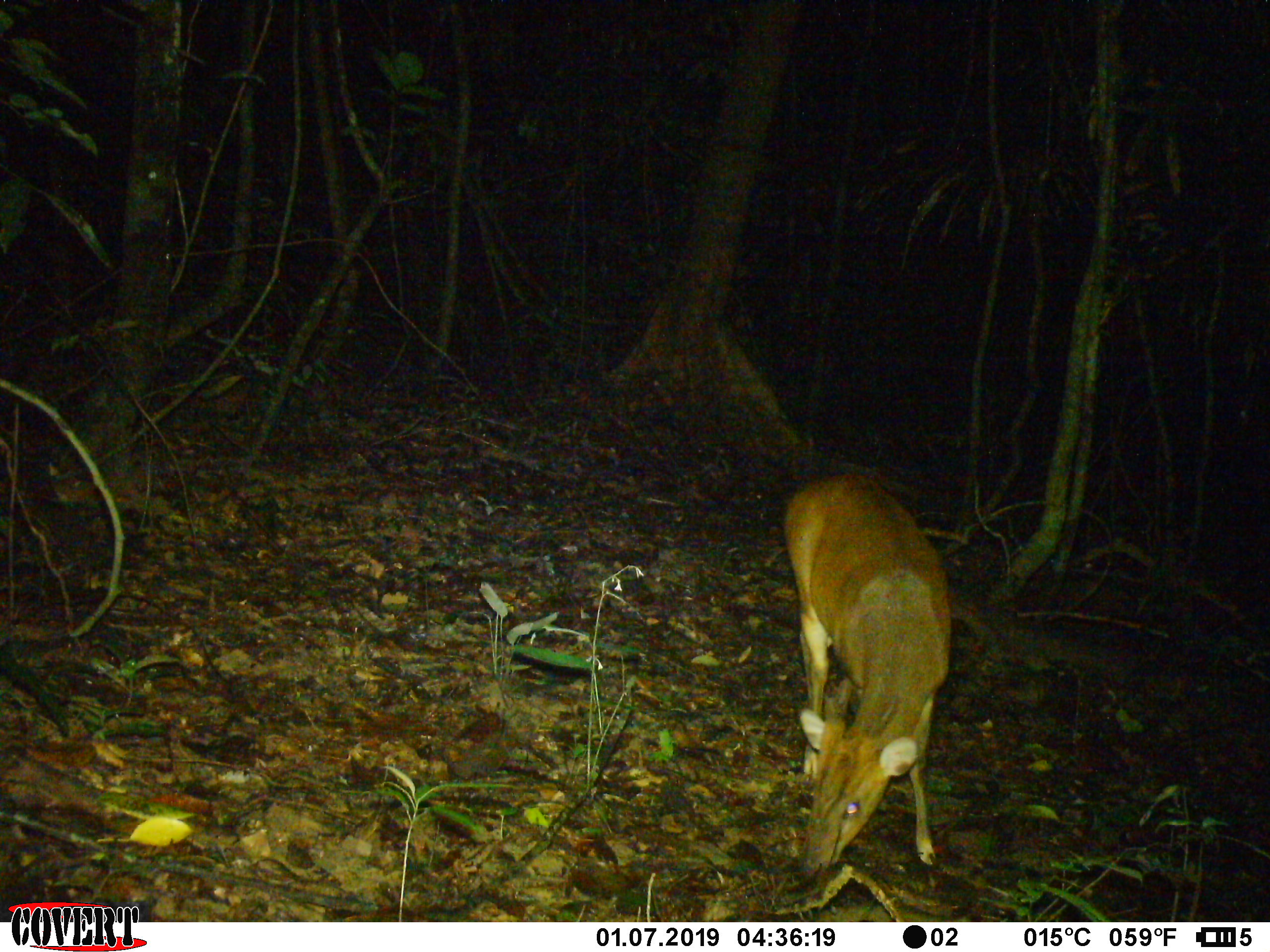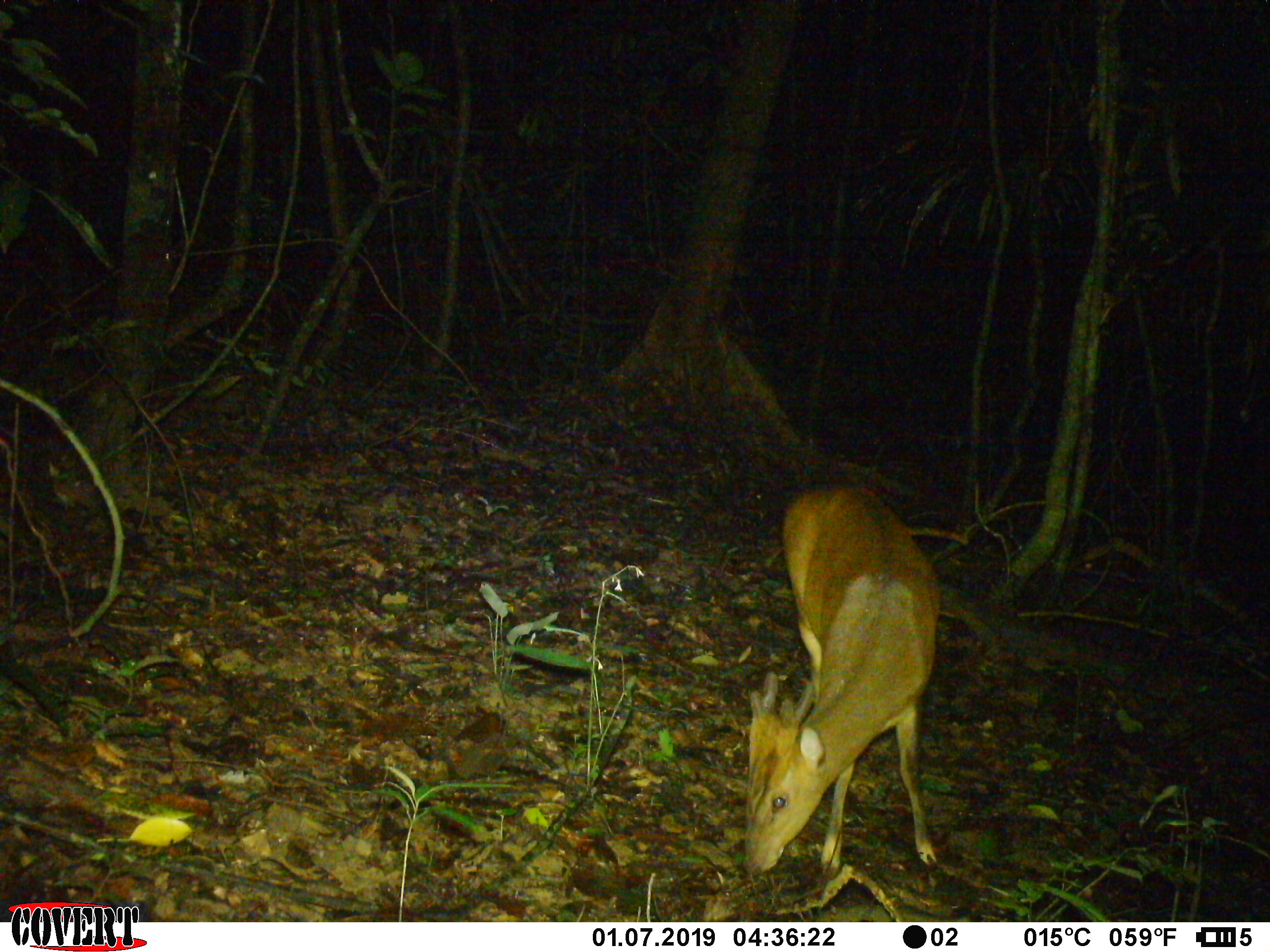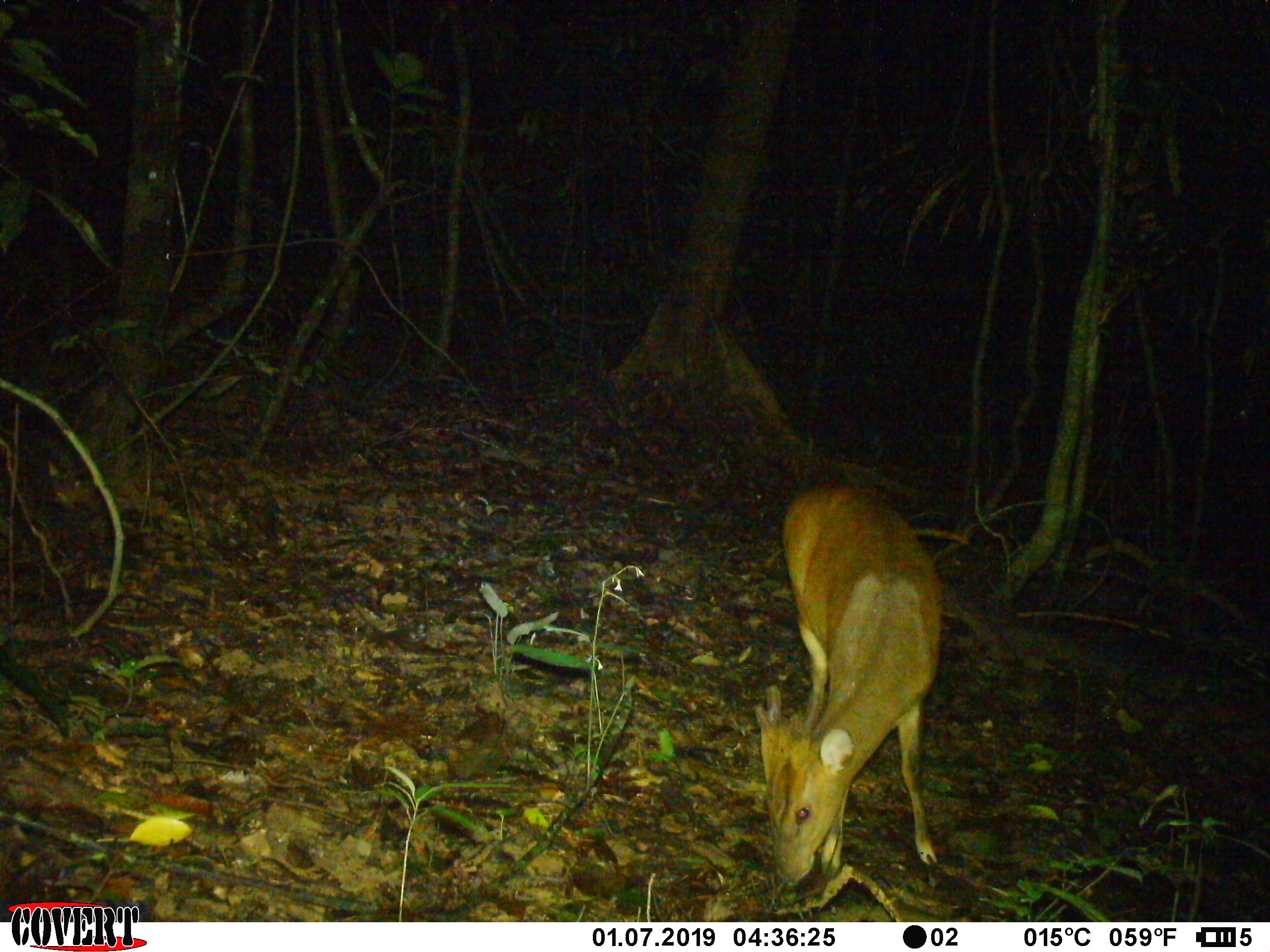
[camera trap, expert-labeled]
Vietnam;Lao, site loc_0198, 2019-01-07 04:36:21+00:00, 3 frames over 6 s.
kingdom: Animalia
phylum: Chordata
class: Mammalia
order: Artiodactyla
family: Cervidae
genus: Muntiacus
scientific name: Muntiacus vuquangensis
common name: large-antlered muntjac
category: large antlered muntjac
Large antlered muntjac (large-antlered muntjac) (Muntiacus vuquangensis). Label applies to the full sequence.